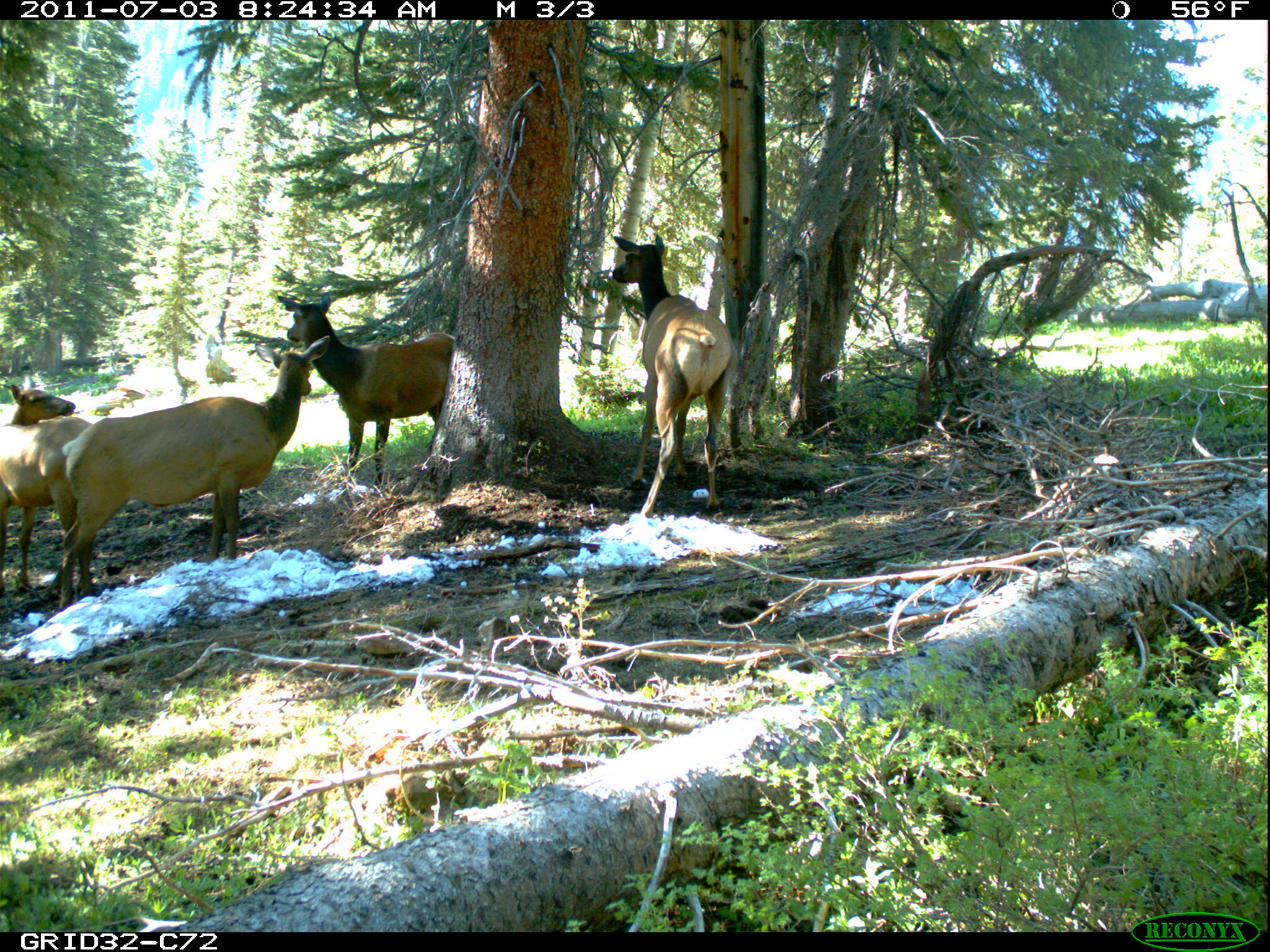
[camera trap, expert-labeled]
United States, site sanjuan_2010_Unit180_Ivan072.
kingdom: Animalia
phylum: Chordata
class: Mammalia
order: Artiodactyla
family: Cervidae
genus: Cervus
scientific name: Cervus elaphus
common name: red deer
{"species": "Cervus elaphus (red deer)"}